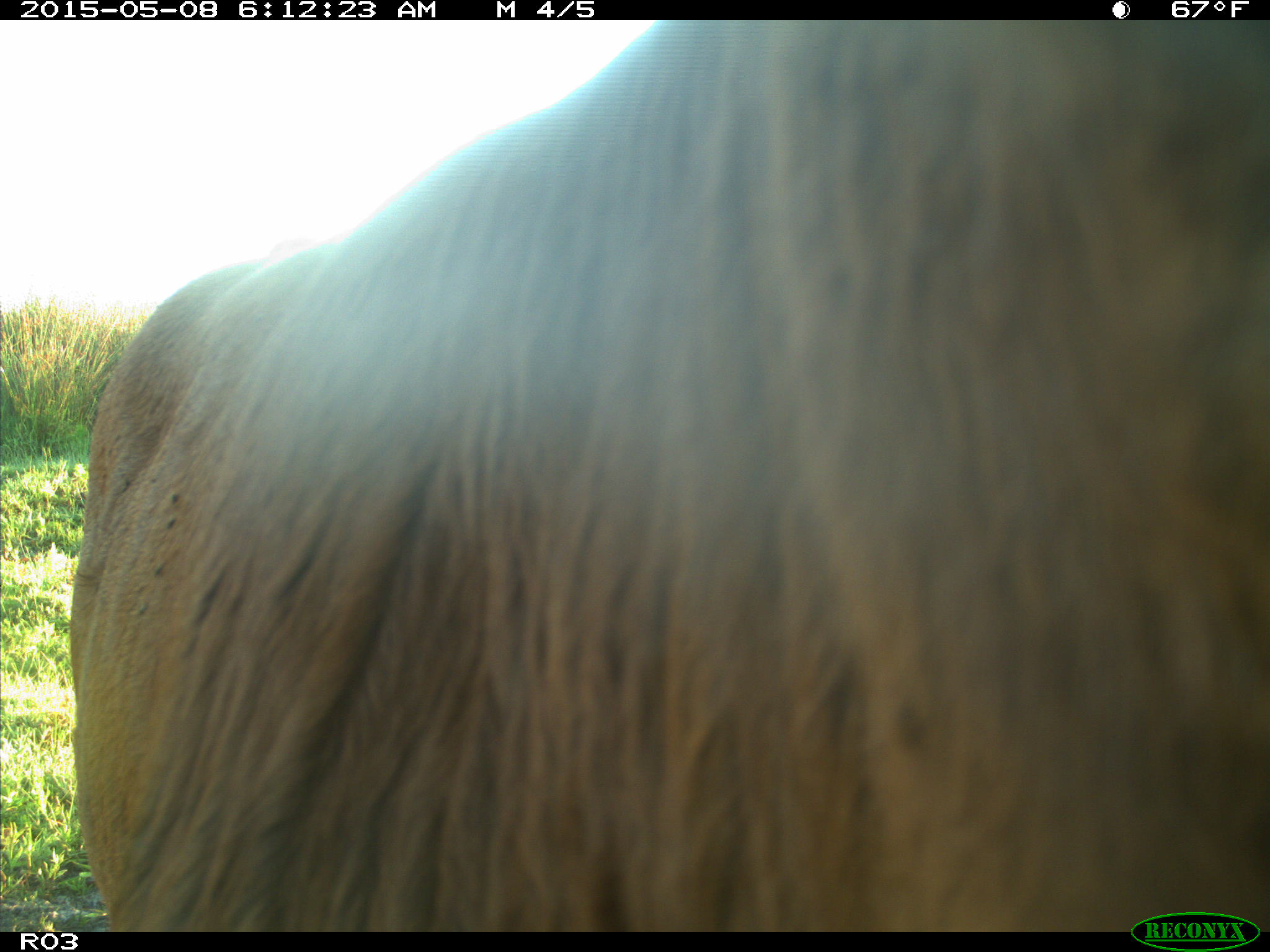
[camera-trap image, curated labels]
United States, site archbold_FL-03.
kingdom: Animalia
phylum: Chordata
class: Mammalia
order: Artiodactyla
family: Bovidae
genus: Bos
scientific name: Bos taurus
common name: domestic cow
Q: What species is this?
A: Bos taurus (domestic cow).